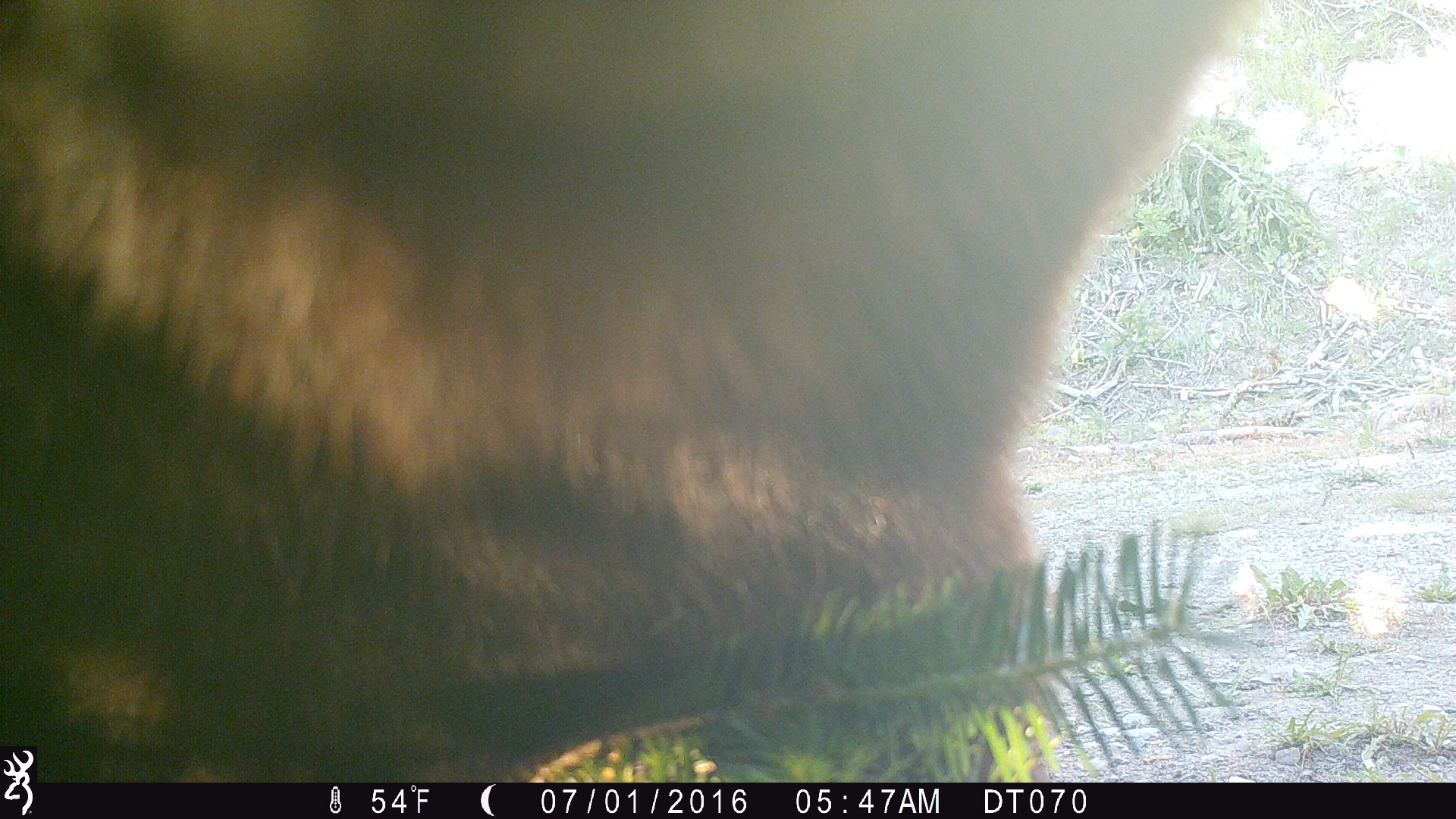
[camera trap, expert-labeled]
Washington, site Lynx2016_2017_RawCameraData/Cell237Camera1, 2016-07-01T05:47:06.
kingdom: Animalia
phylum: Chordata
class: Mammalia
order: Carnivora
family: Ursidae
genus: Ursus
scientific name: Ursus americanus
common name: american black bear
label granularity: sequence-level